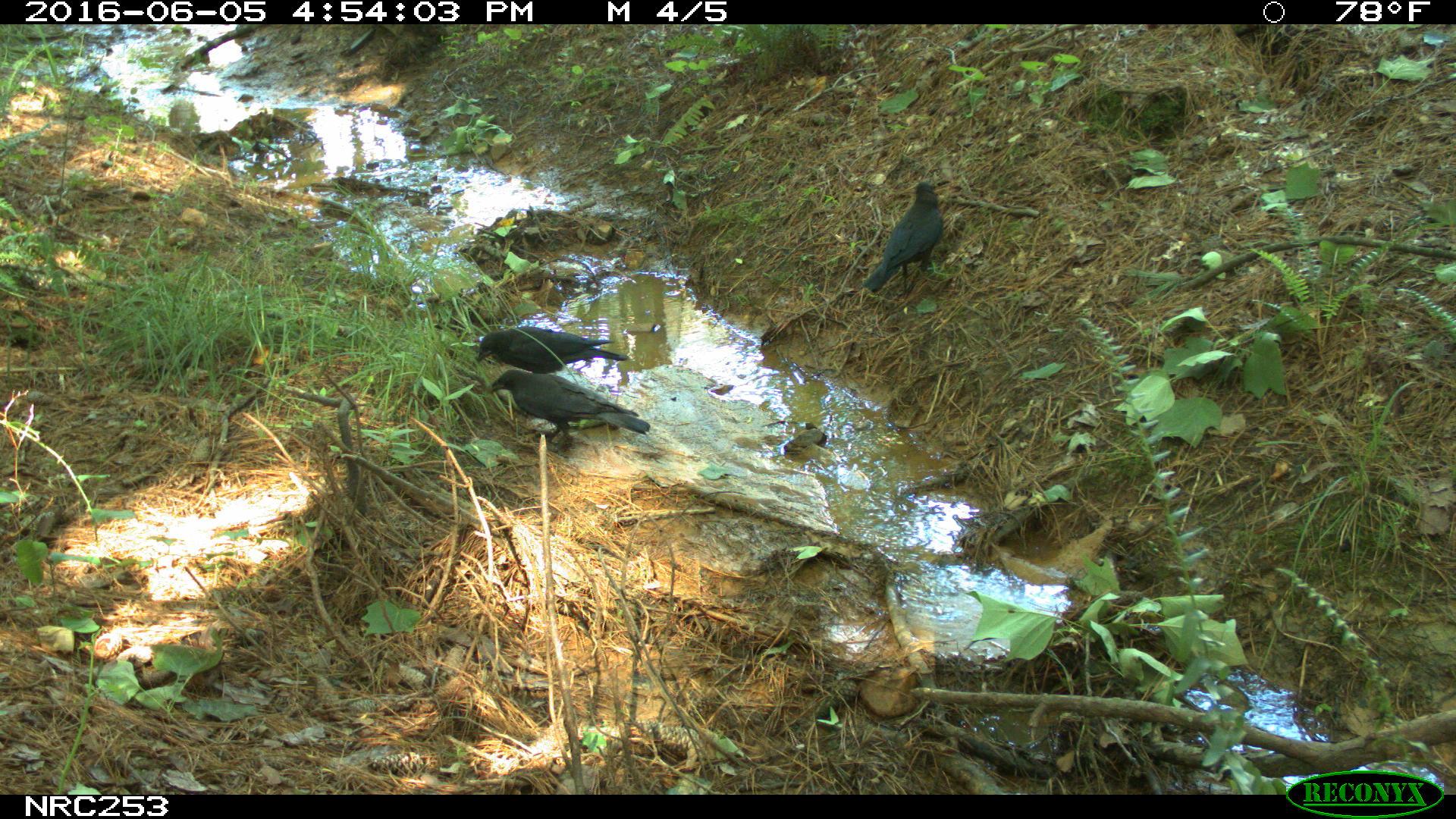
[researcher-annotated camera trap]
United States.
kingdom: Animalia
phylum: Chordata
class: Aves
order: Passeriformes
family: Corvidae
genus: Corvus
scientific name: Corvus brachyrhynchos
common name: american crow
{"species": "American Crow (Corvus brachyrhynchos)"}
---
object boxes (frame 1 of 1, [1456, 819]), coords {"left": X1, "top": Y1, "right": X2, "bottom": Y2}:
American Crow: {"left": 480, "top": 363, "right": 658, "bottom": 443}; {"left": 833, "top": 184, "right": 962, "bottom": 294}; {"left": 466, "top": 311, "right": 646, "bottom": 376}